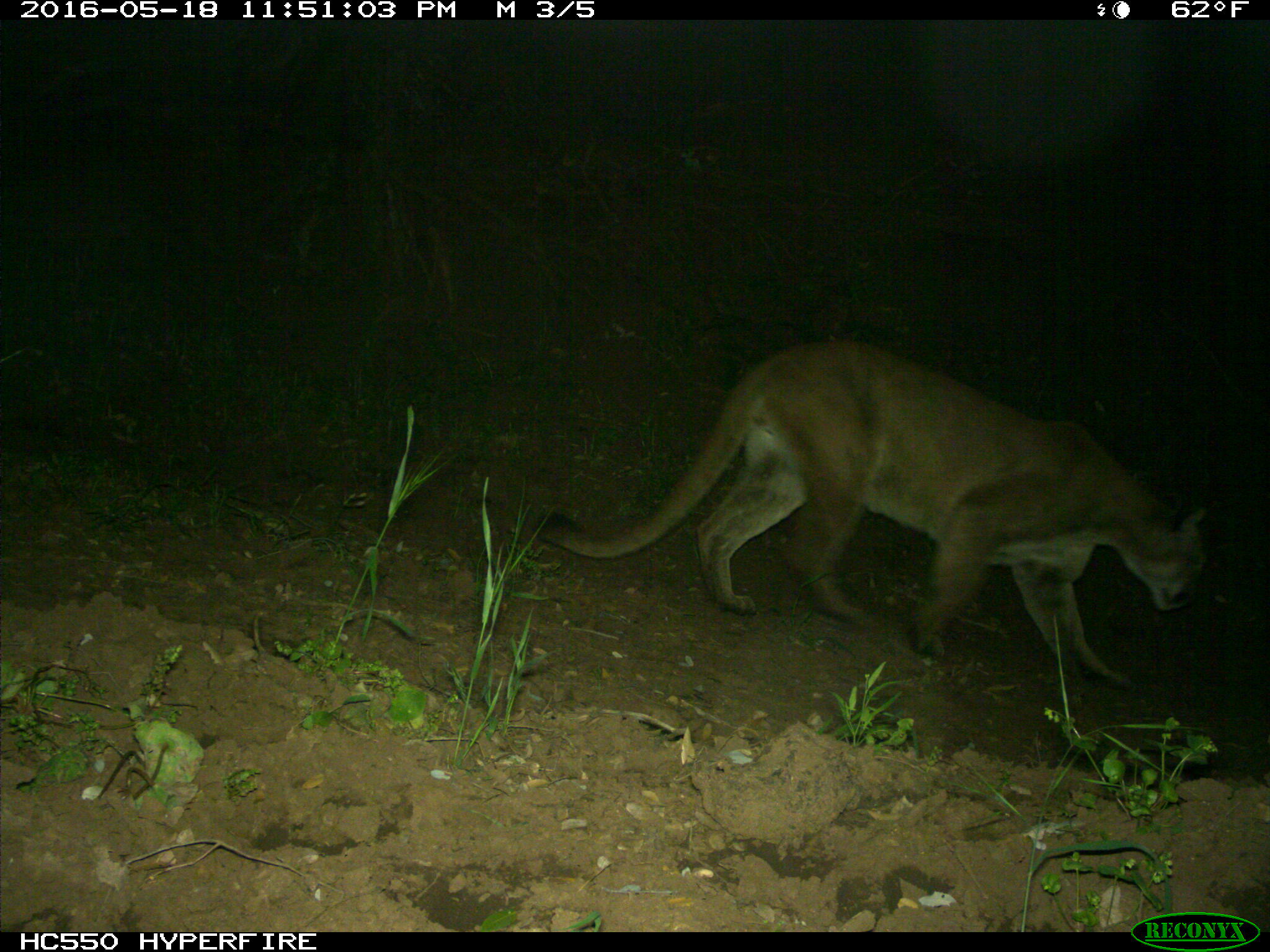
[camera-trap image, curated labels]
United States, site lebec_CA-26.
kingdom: Animalia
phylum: Chordata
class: Mammalia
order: Carnivora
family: Felidae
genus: Puma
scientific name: Puma concolor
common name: mountain lion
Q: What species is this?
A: Puma concolor (mountain lion).